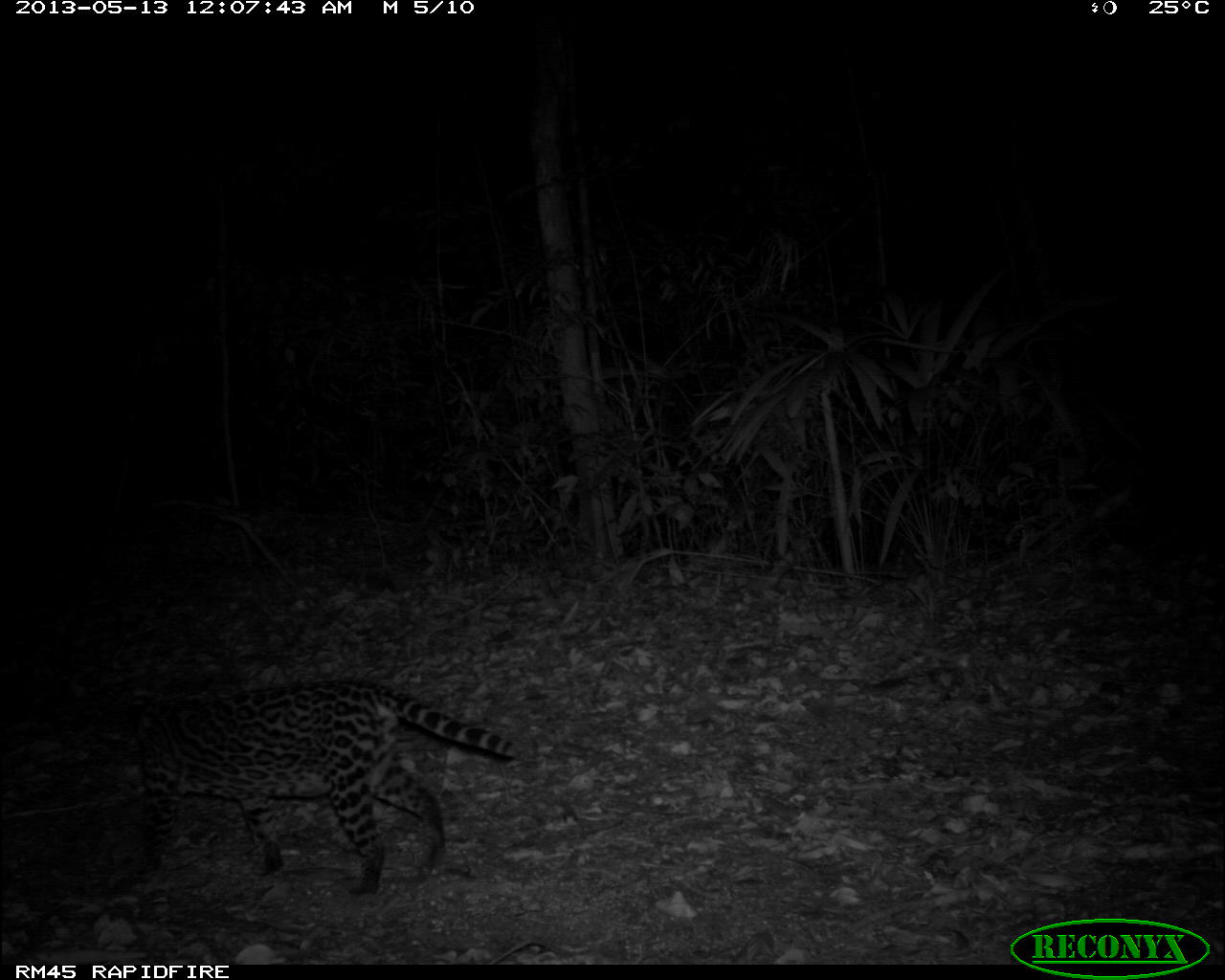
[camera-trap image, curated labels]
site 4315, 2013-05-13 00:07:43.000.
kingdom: Animalia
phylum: Chordata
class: Mammalia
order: Carnivora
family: Felidae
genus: Leopardus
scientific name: Leopardus pardalis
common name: ocelot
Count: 1.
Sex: female.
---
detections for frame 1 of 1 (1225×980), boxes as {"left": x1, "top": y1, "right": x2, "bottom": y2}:
leopardus pardalis: {"left": 88, "top": 680, "right": 523, "bottom": 895}